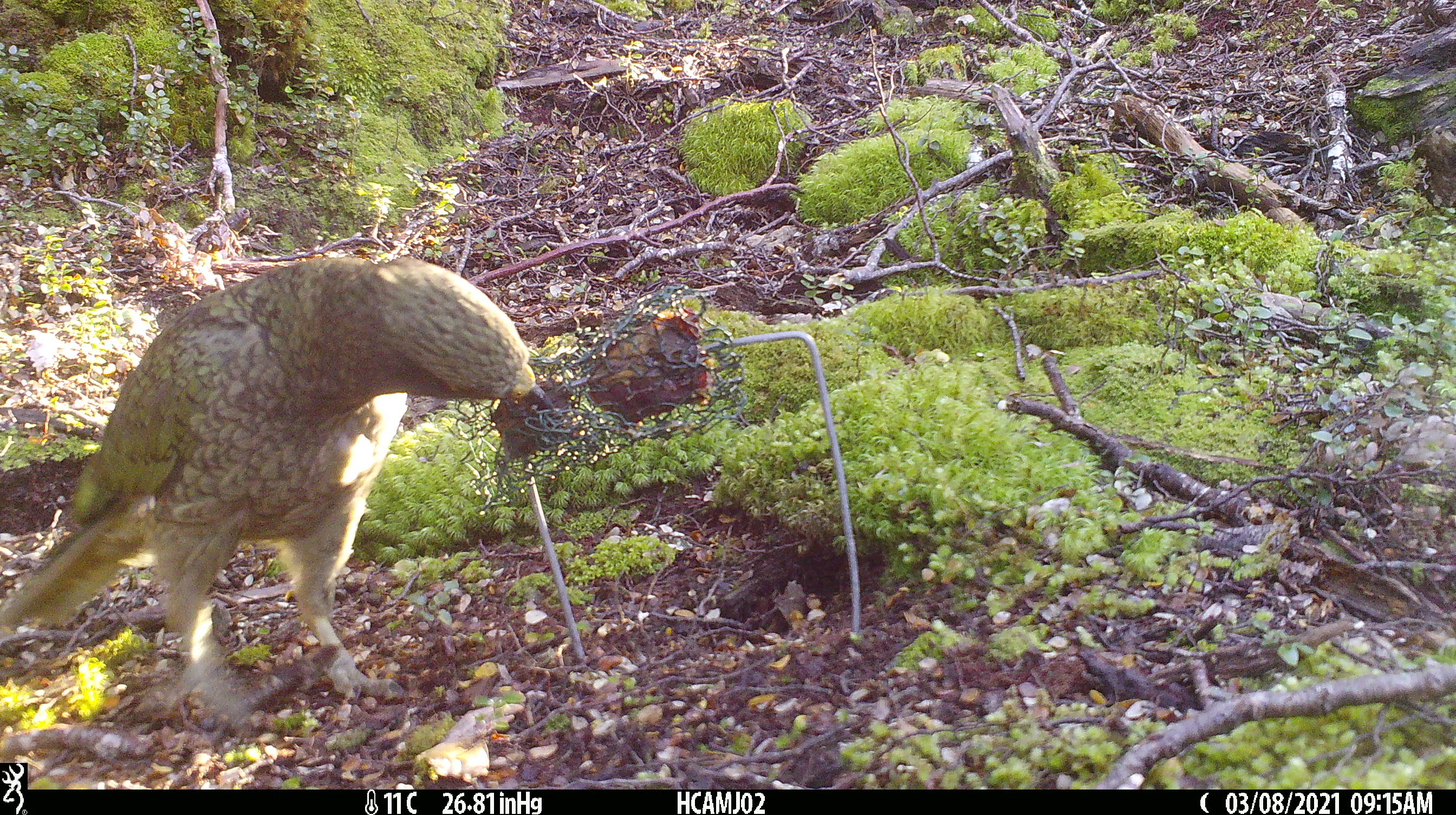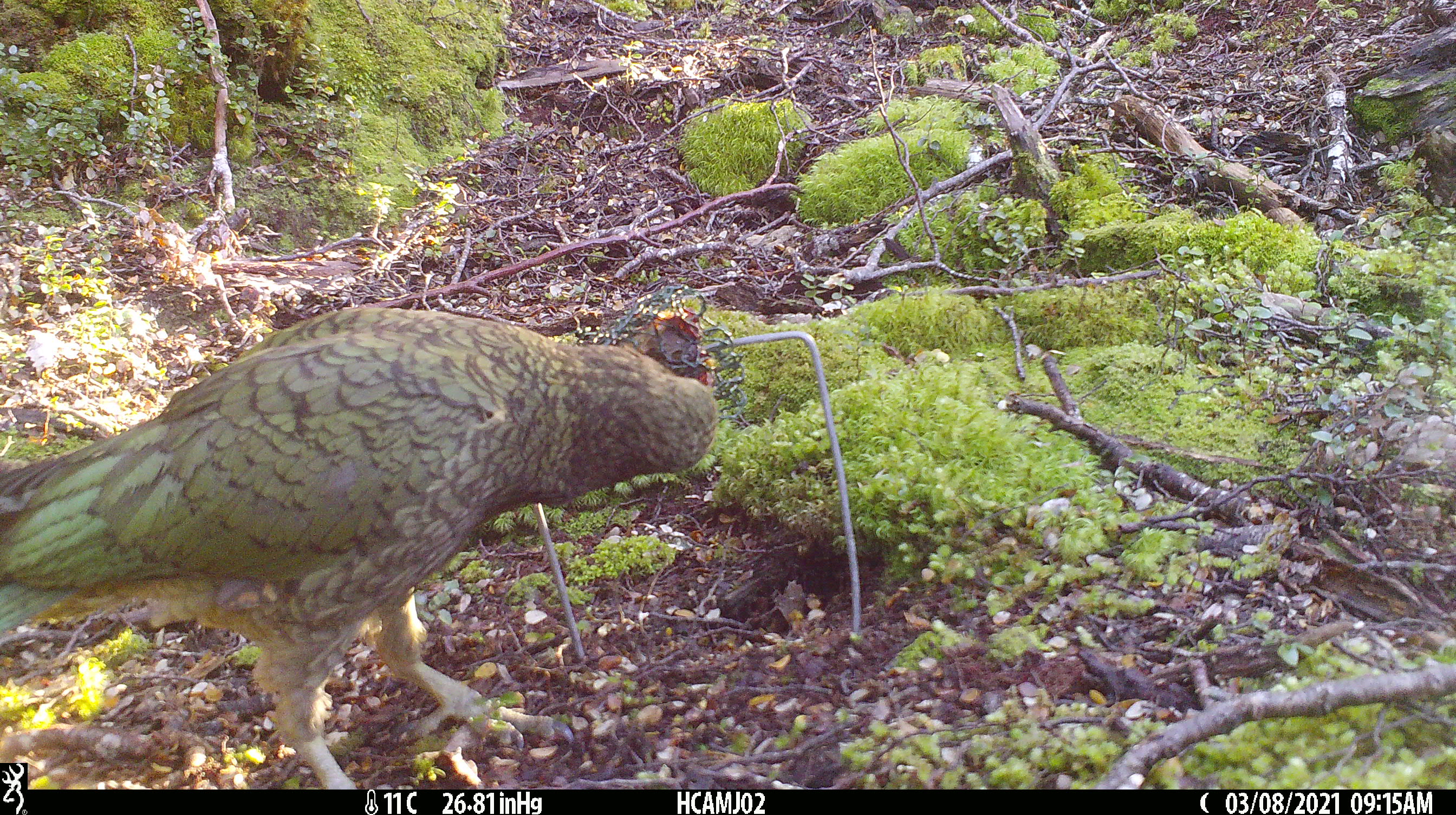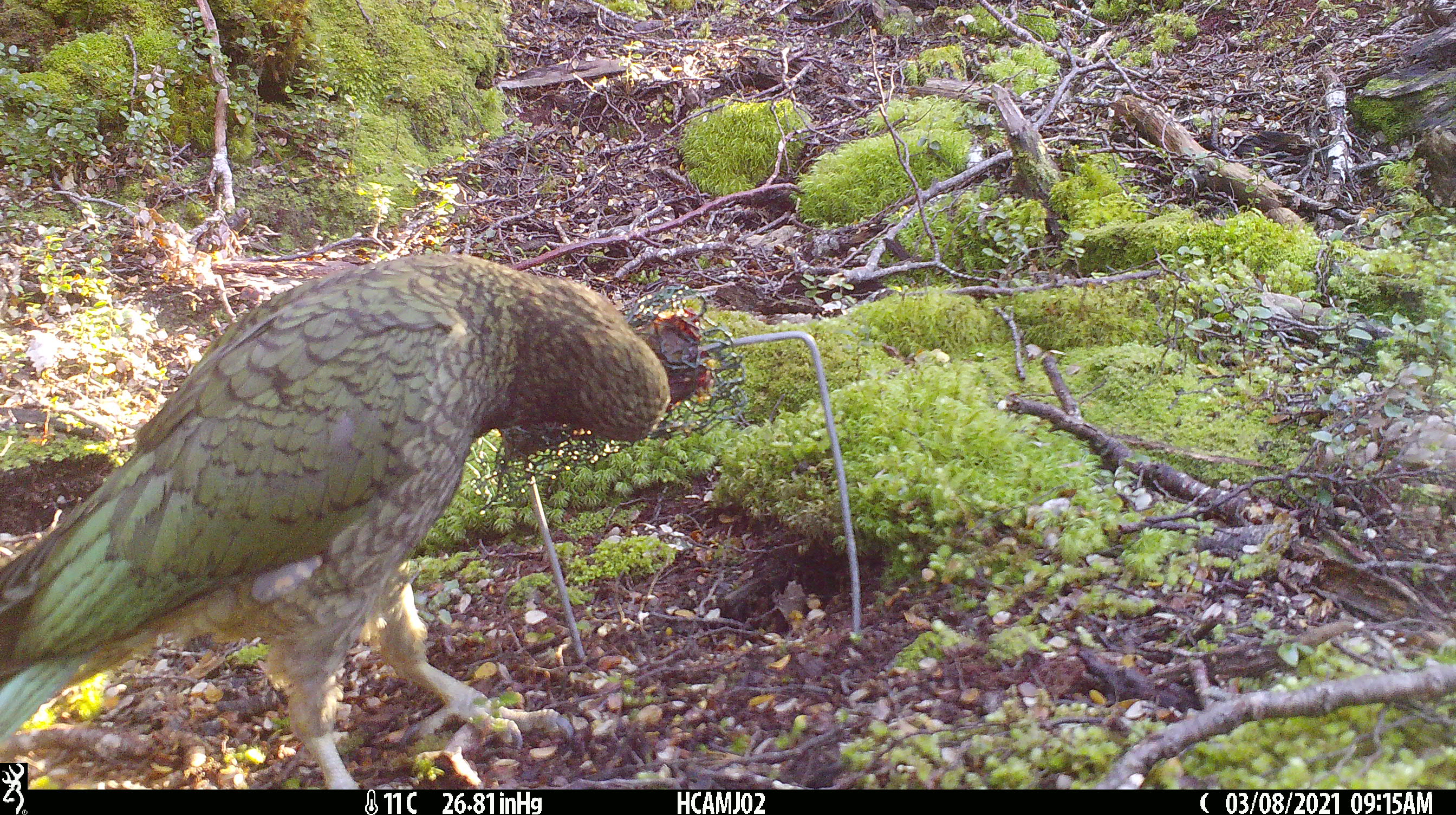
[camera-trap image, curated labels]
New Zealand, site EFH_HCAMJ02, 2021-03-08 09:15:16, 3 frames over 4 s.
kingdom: Animalia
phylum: Chordata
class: Aves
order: Psittaciformes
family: Strigopidae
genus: Nestor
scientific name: Nestor notabilis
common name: kea